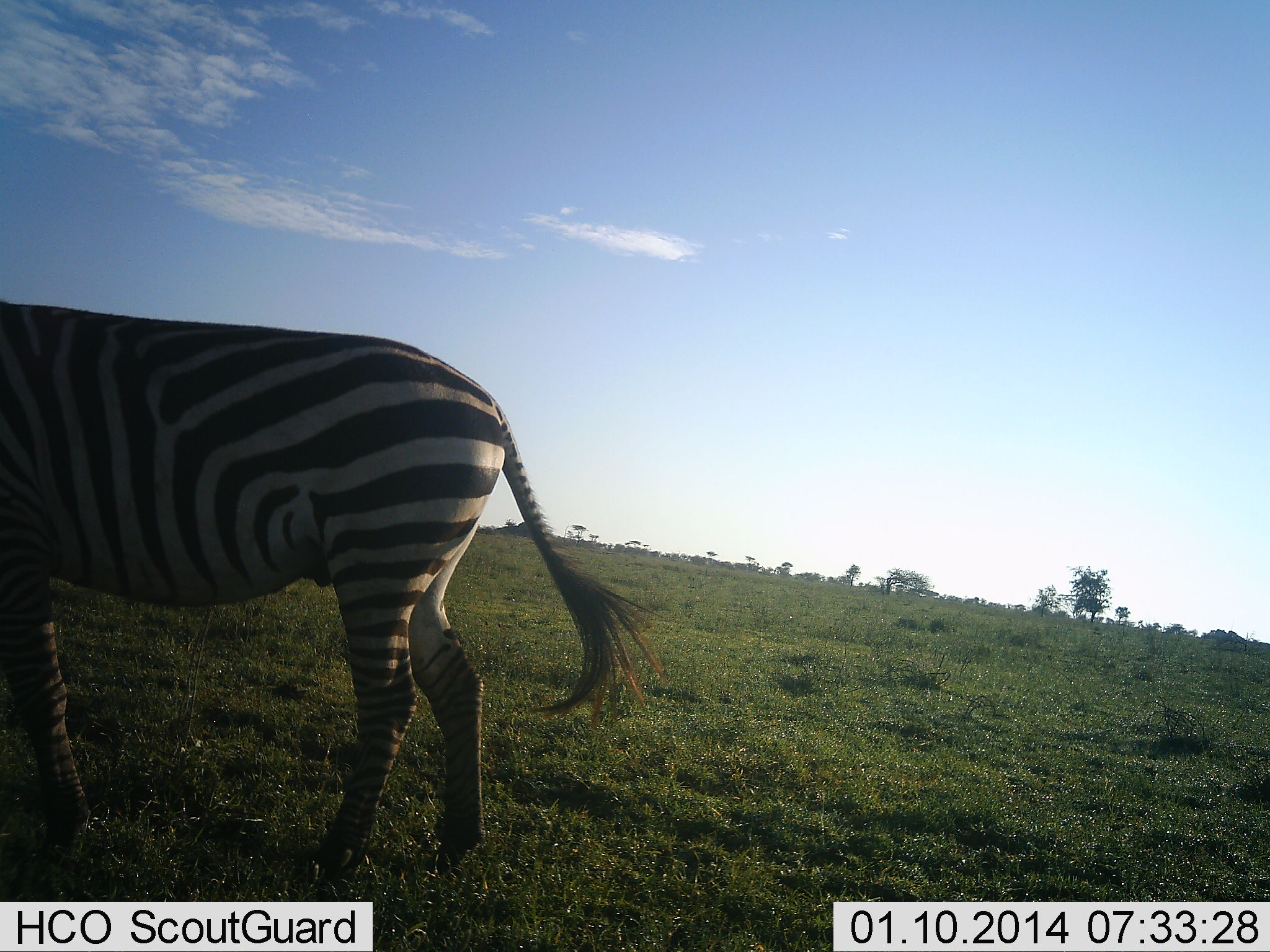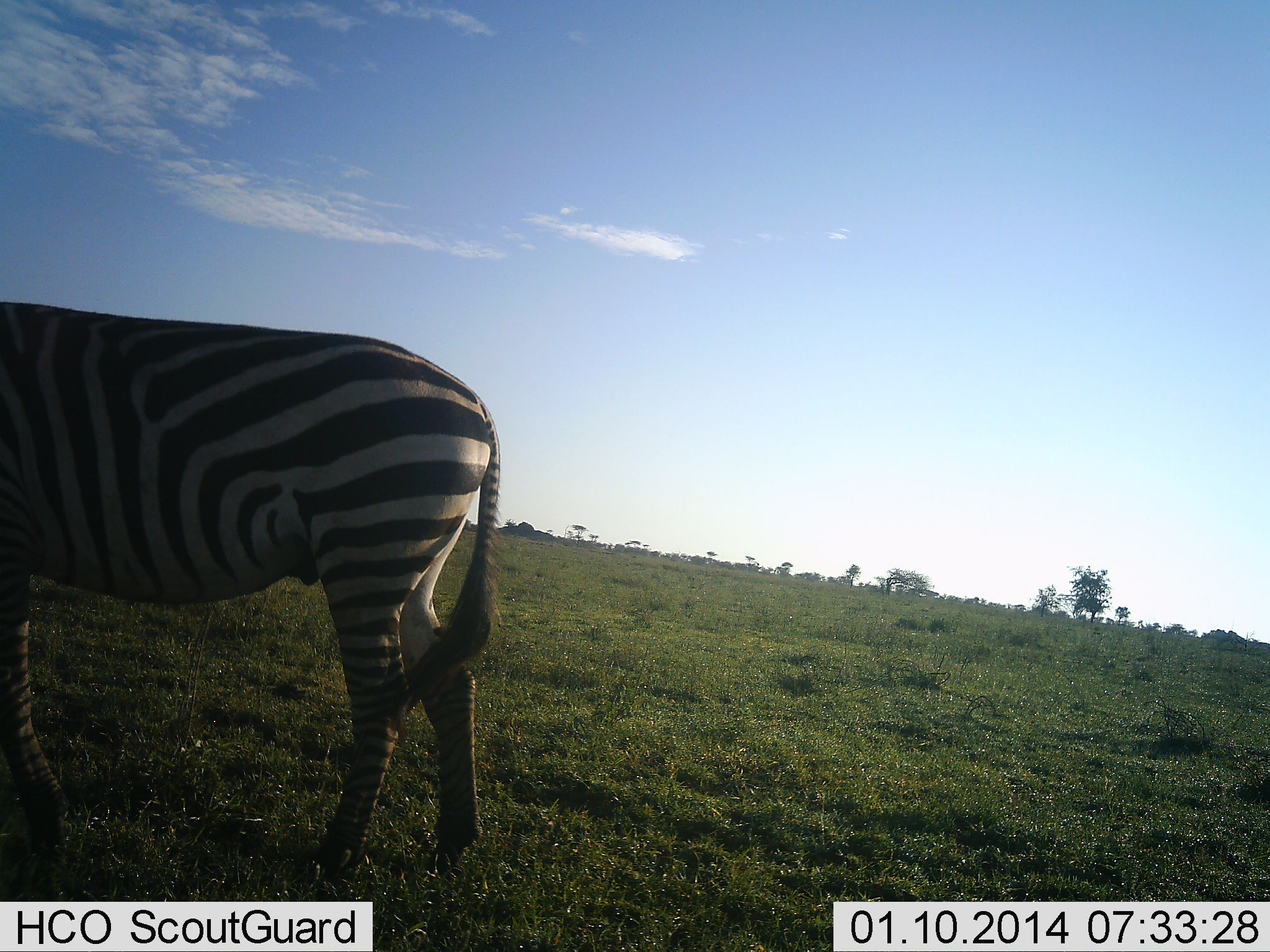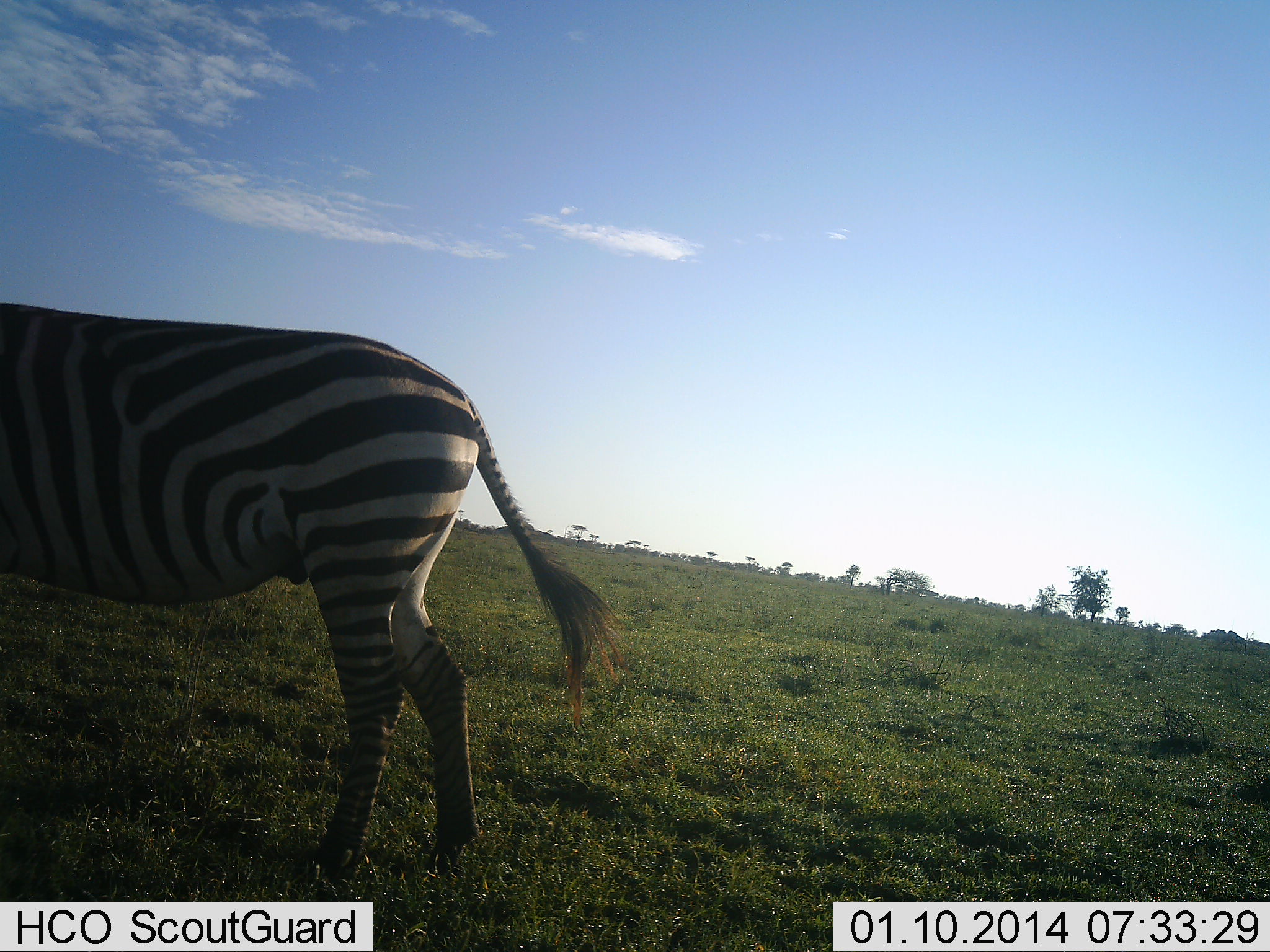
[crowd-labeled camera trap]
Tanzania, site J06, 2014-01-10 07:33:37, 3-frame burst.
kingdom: Animalia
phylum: Chordata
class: Mammalia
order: Perissodactyla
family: Equidae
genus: Equus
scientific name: Equus quagga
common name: plains zebra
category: zebra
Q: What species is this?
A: Zebra (plains zebra) (Equus quagga).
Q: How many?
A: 1.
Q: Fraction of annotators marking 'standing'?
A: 62%.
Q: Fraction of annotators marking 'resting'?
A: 0%.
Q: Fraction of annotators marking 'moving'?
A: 25%.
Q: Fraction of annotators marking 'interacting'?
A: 0%.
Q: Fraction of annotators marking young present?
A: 0%.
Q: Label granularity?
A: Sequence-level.